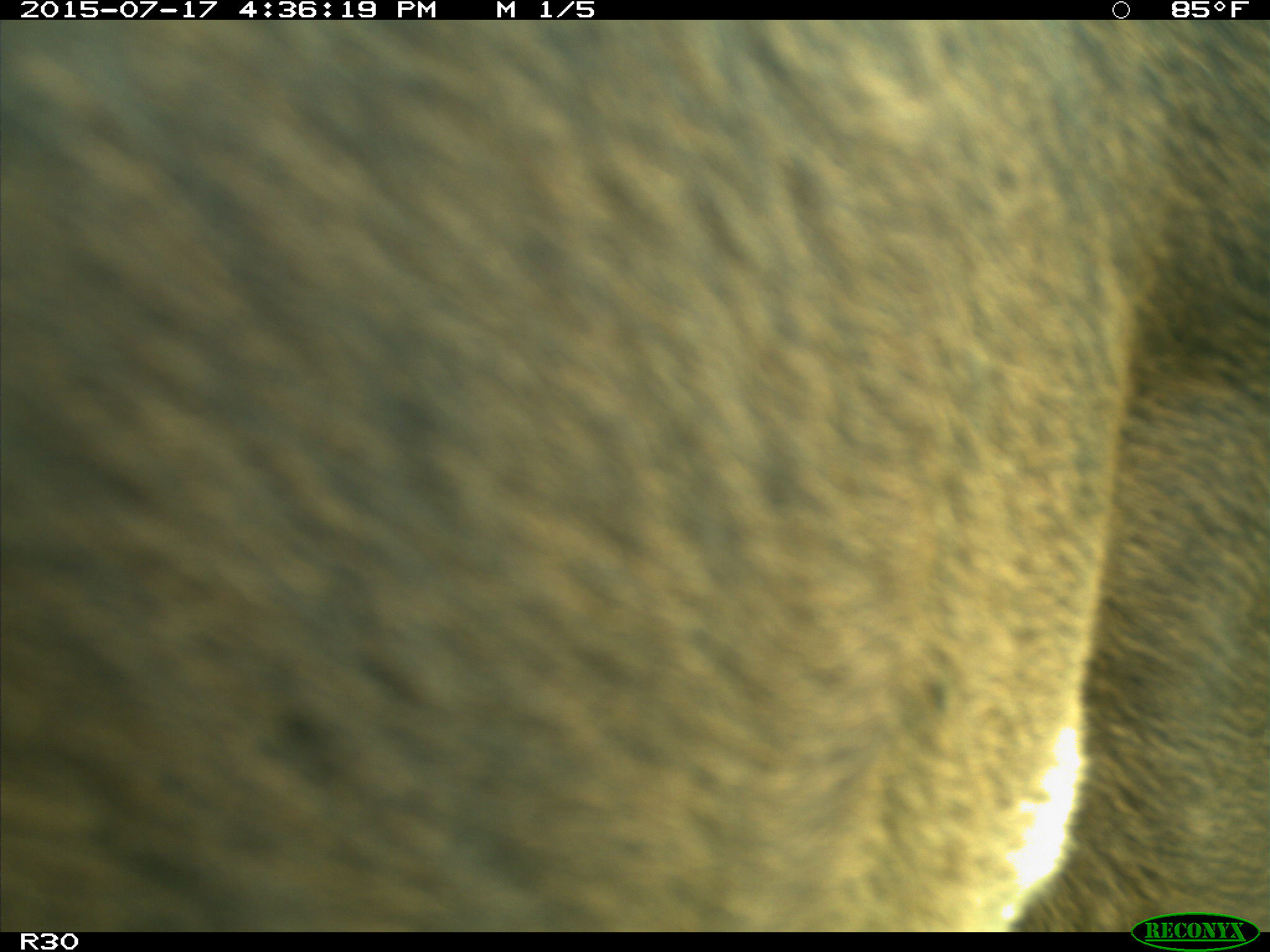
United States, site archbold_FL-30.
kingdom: Animalia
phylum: Chordata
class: Mammalia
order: Artiodactyla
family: Bovidae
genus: Bos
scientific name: Bos taurus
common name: domestic cow